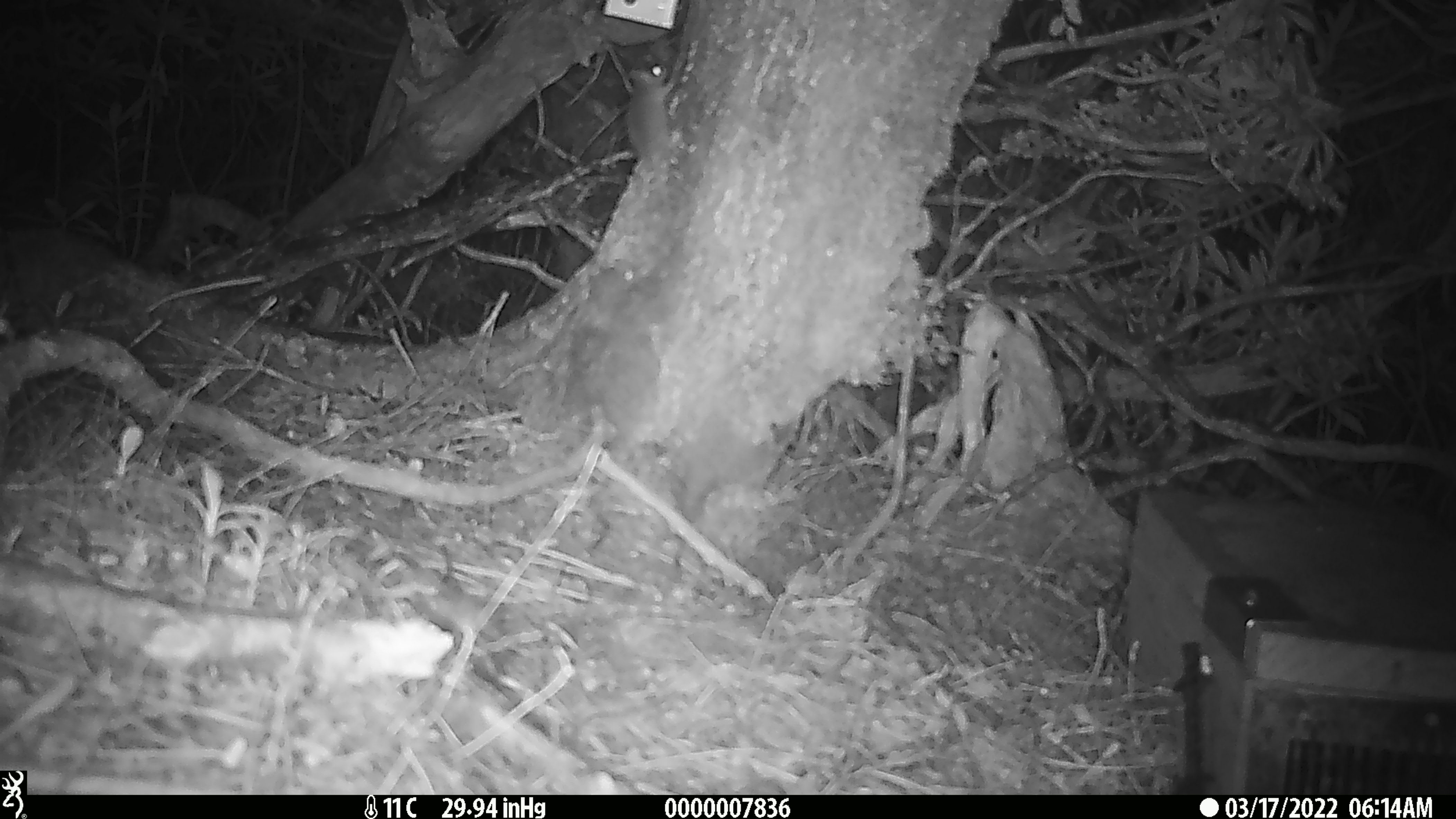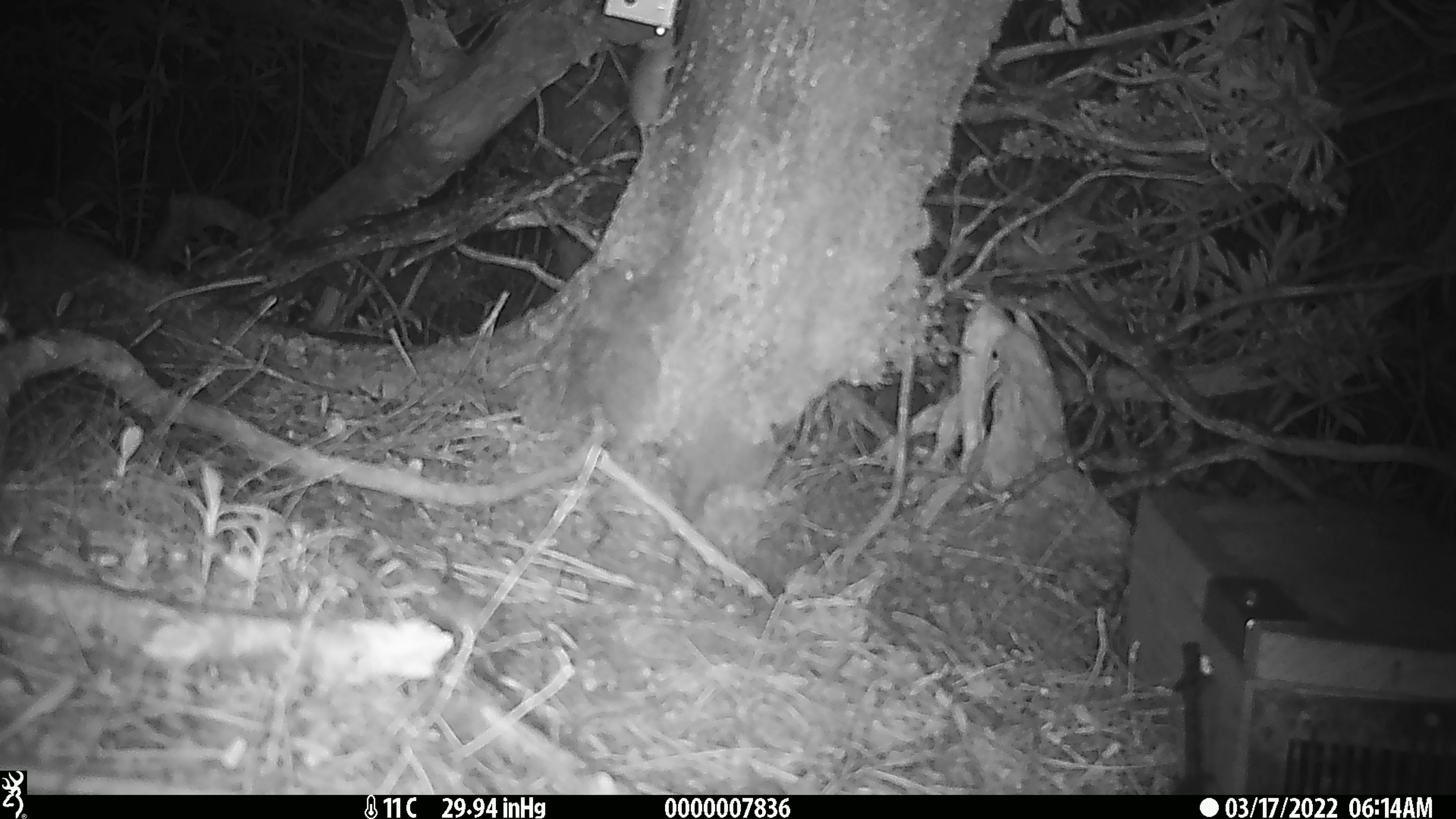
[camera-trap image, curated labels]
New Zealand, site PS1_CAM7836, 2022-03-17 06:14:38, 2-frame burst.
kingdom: Animalia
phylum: Chordata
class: Mammalia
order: Rodentia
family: Muridae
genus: Mus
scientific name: Mus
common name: mouse